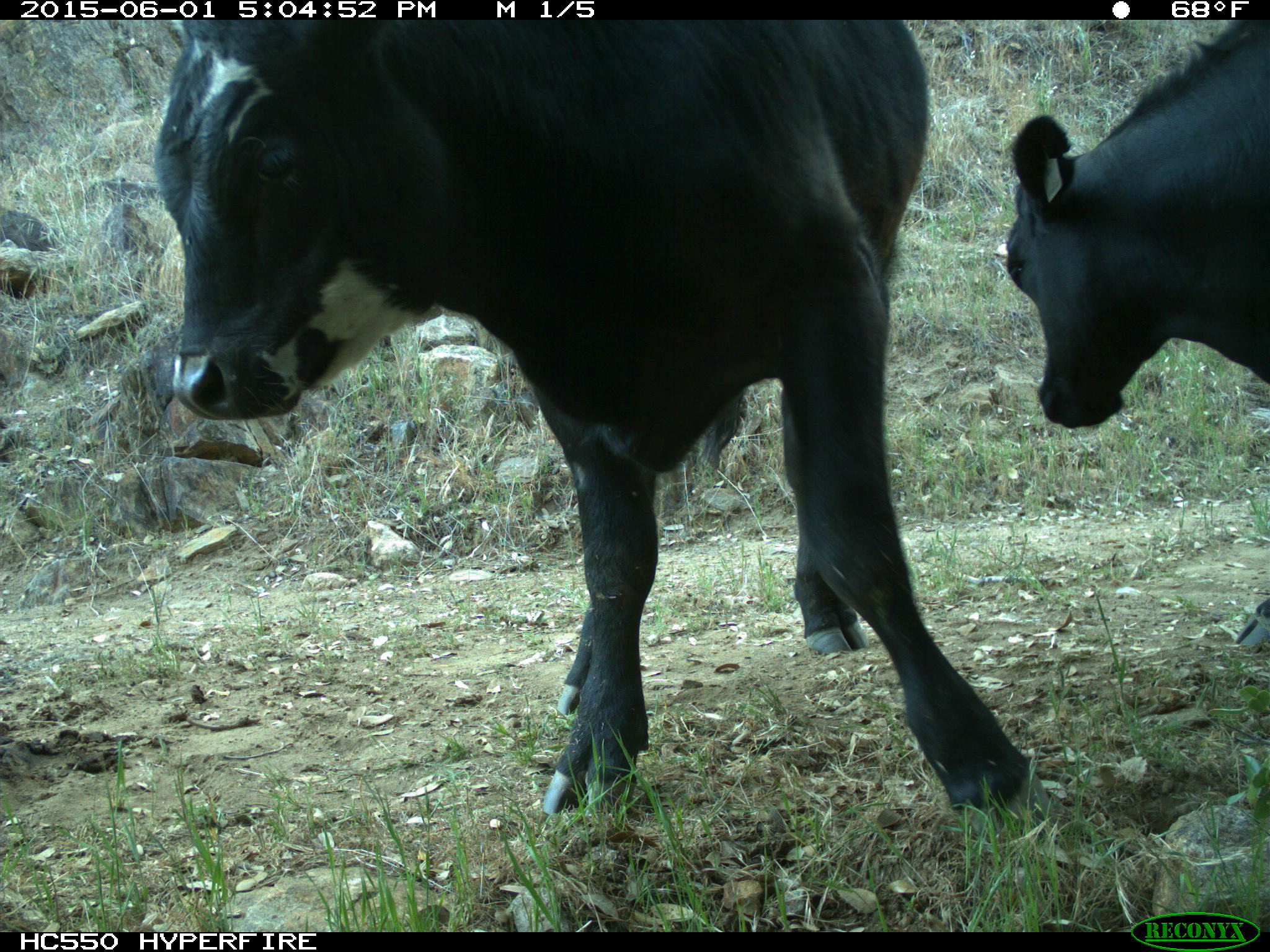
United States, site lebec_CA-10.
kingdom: Animalia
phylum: Chordata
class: Mammalia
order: Artiodactyla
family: Bovidae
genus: Bos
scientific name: Bos taurus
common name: domestic cow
Bos taurus (domestic cow).